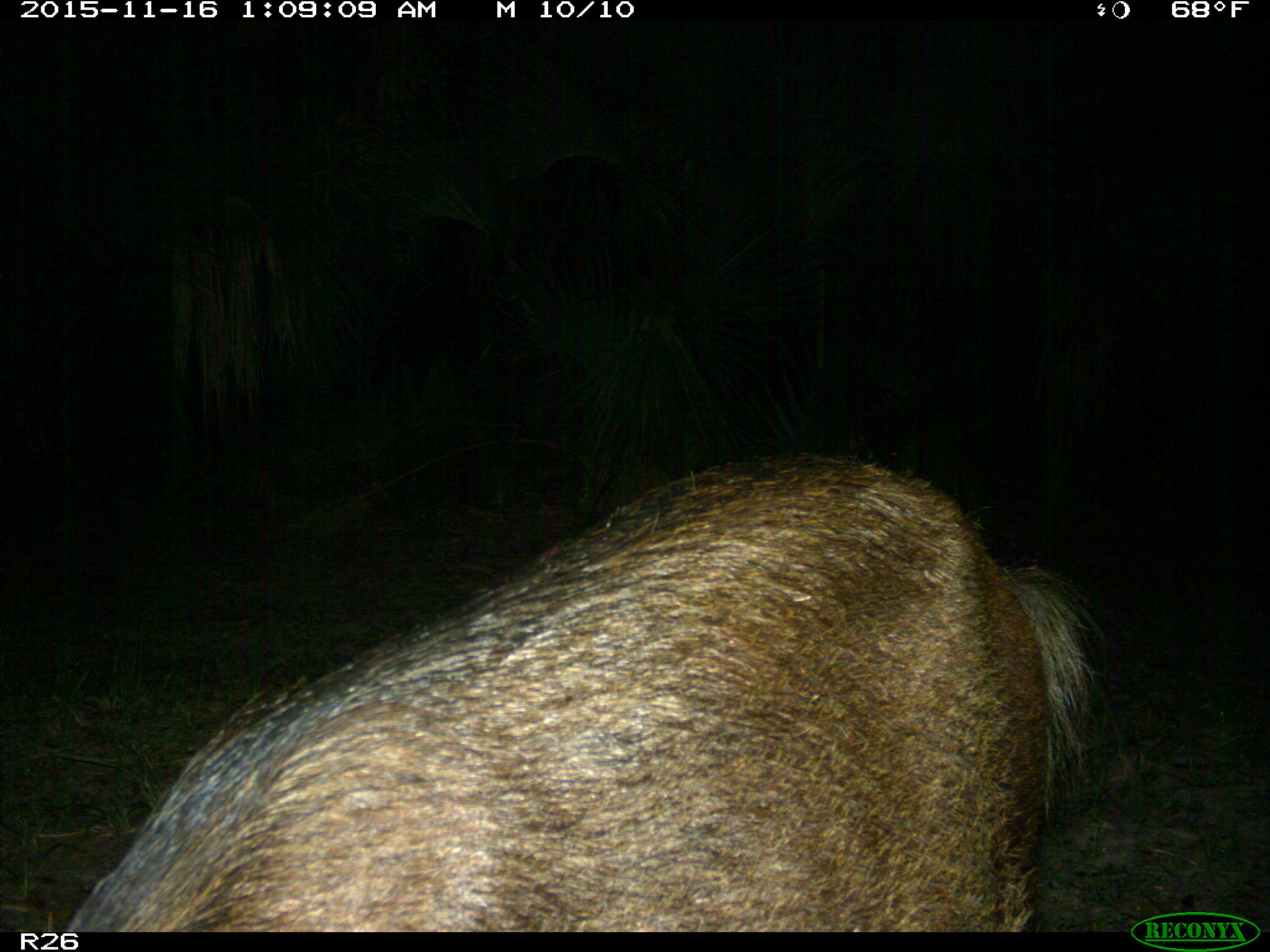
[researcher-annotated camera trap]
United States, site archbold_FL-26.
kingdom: Animalia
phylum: Chordata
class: Mammalia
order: Artiodactyla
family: Suidae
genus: Sus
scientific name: Sus scrofa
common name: wild boar